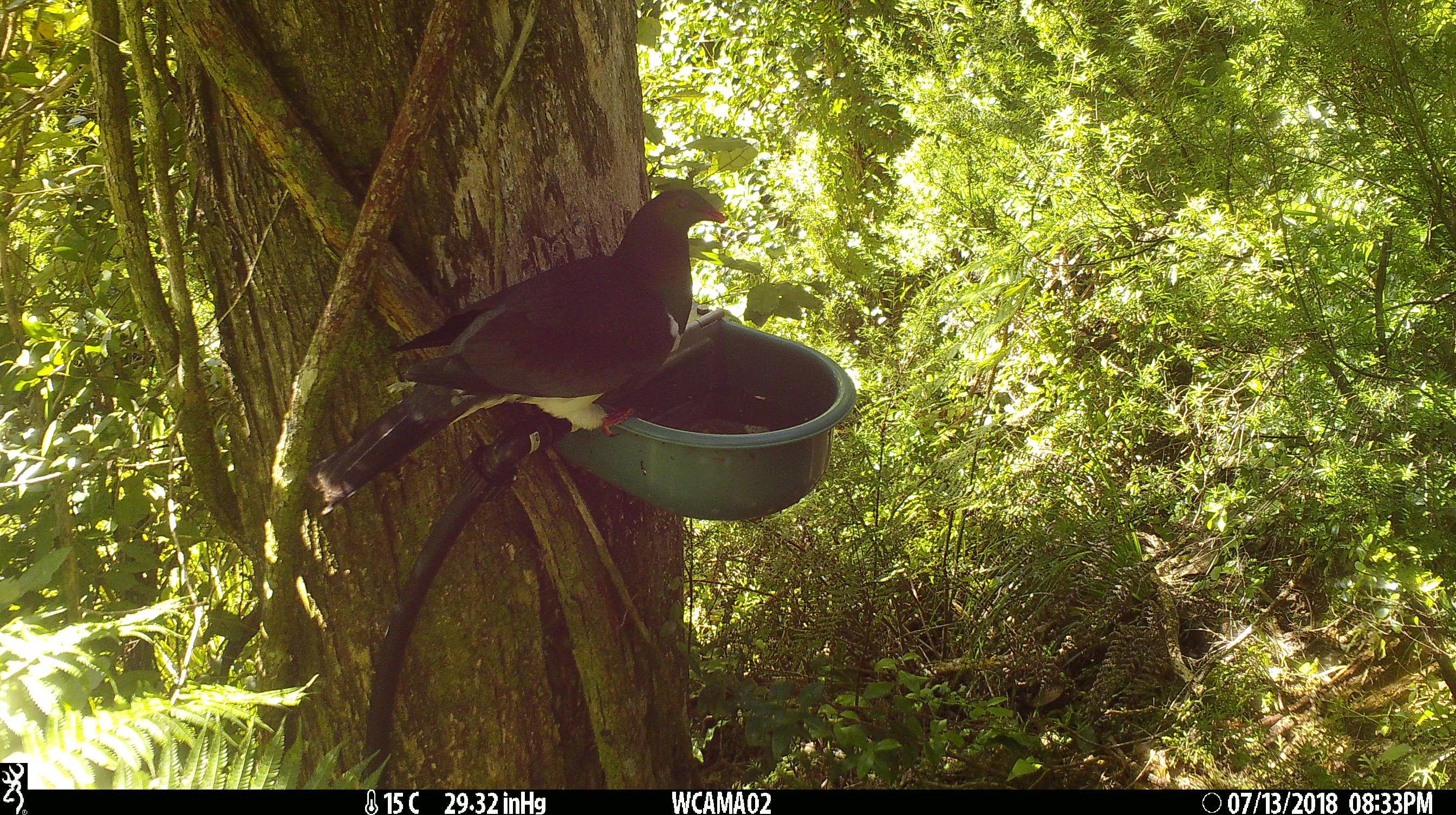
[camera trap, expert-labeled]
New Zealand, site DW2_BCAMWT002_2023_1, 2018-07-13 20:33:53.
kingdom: Animalia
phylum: Chordata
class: Aves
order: Columbiformes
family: Columbidae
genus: Hemiphaga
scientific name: Hemiphaga novaeseelandiae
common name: new zealand pigeon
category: kereru